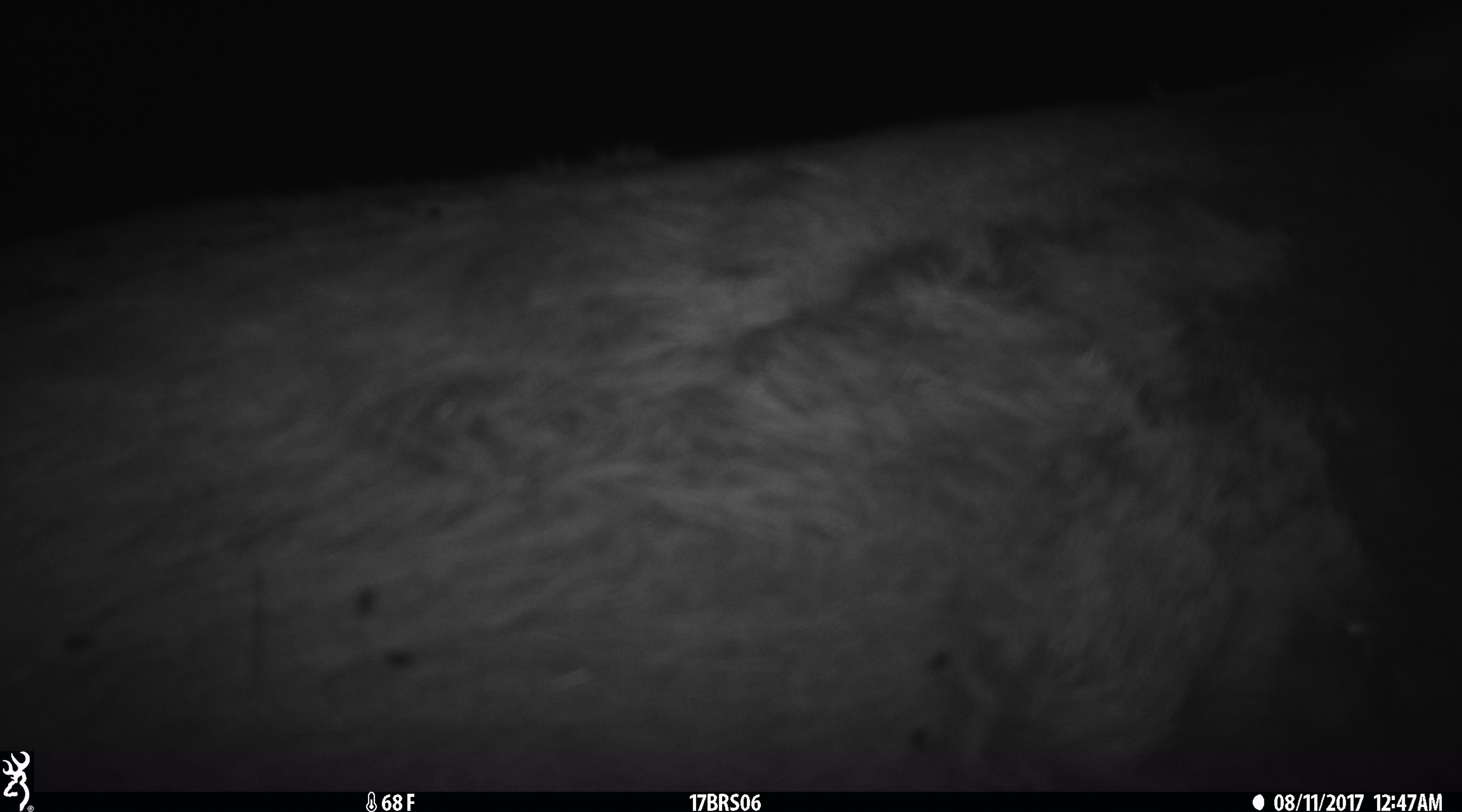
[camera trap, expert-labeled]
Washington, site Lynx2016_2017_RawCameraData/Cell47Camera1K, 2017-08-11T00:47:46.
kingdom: Animalia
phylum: Chordata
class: Mammalia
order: Artiodactyla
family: Bovidae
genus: Bos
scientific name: Bos taurus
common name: domestic cattle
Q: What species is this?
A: Domestic cattle (Bos taurus).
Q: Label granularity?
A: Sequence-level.